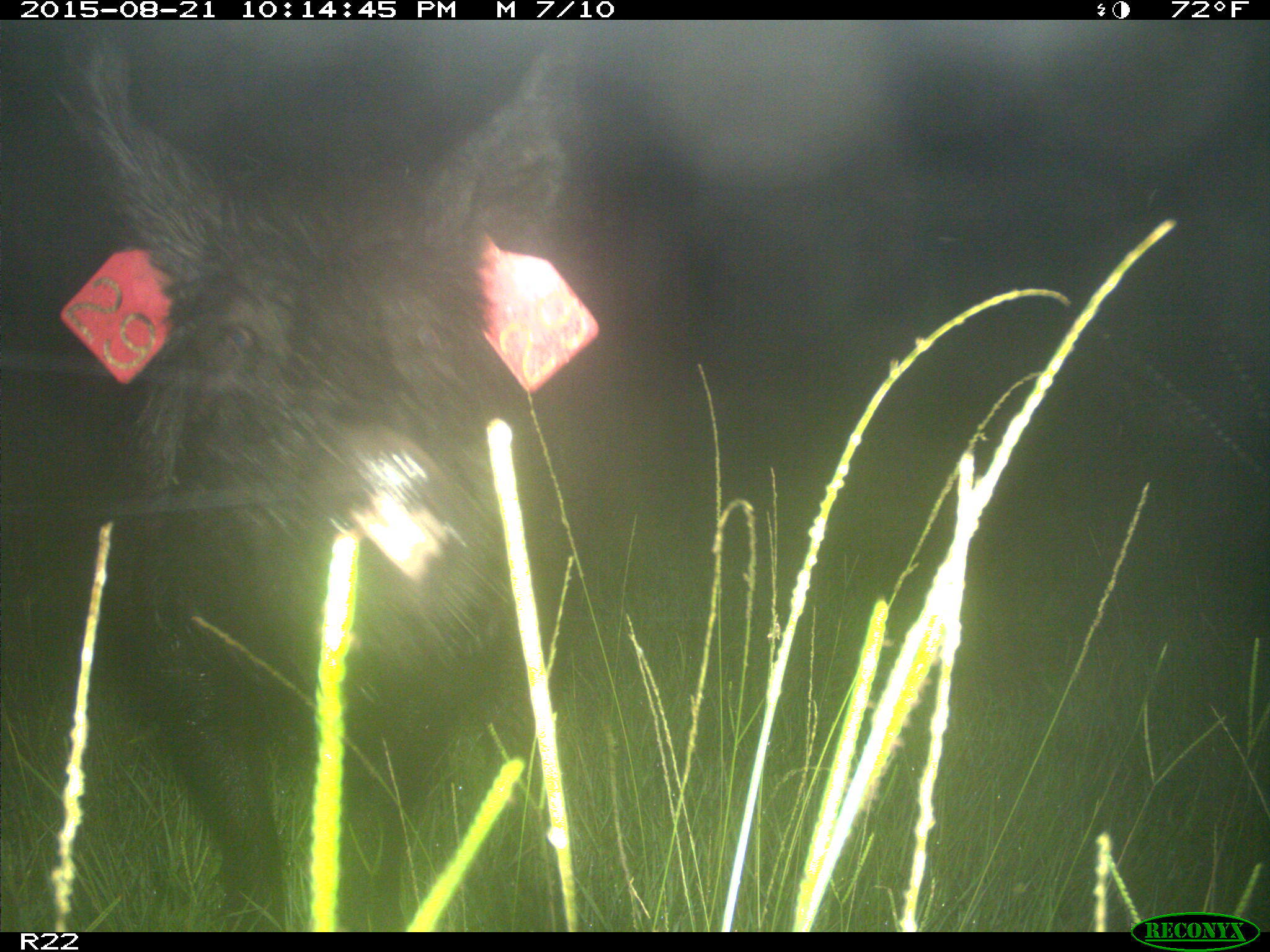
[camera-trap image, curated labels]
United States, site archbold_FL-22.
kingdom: Animalia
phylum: Chordata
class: Mammalia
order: Artiodactyla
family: Suidae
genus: Sus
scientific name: Sus scrofa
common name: wild boar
Sus scrofa (wild boar).